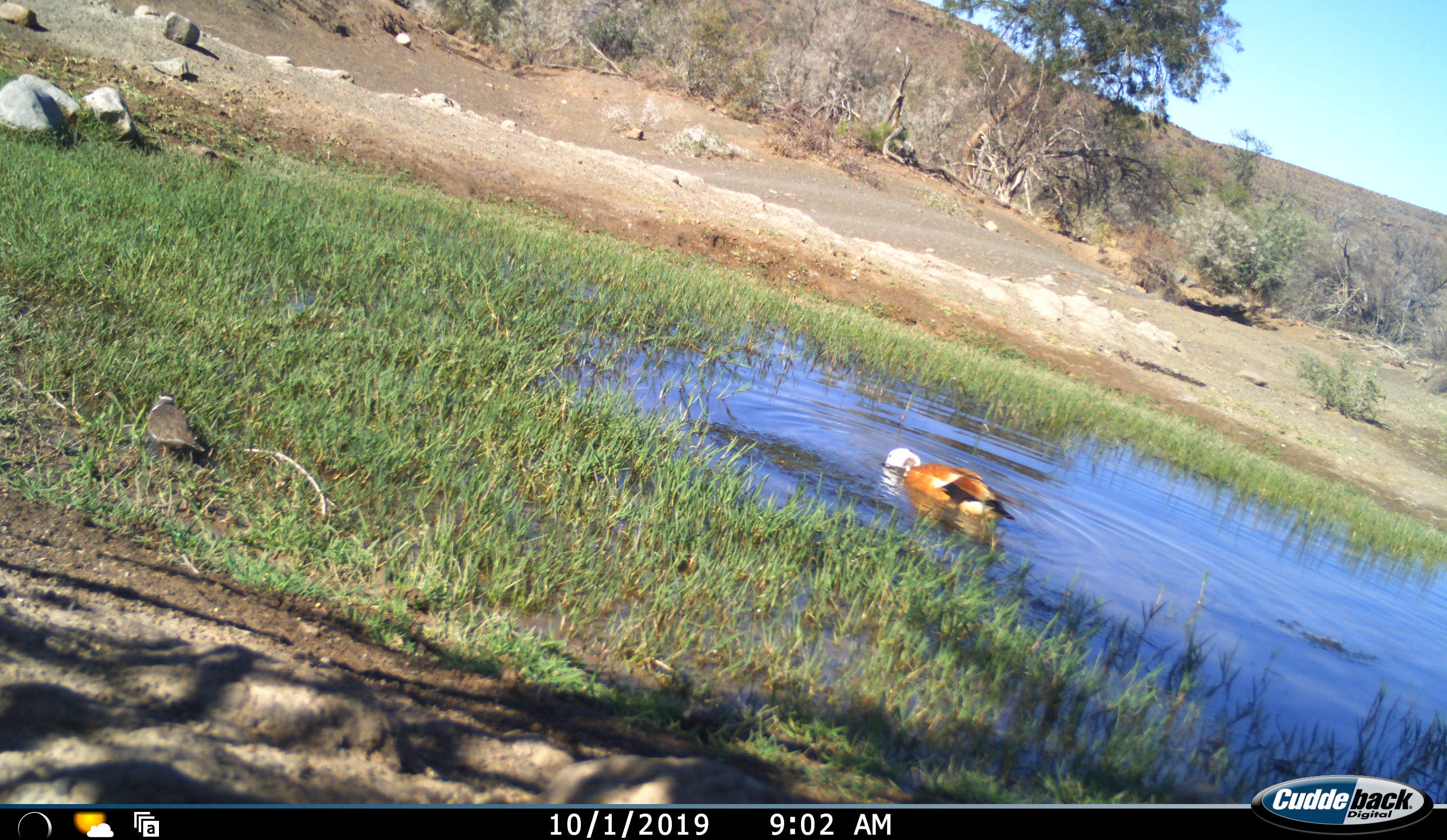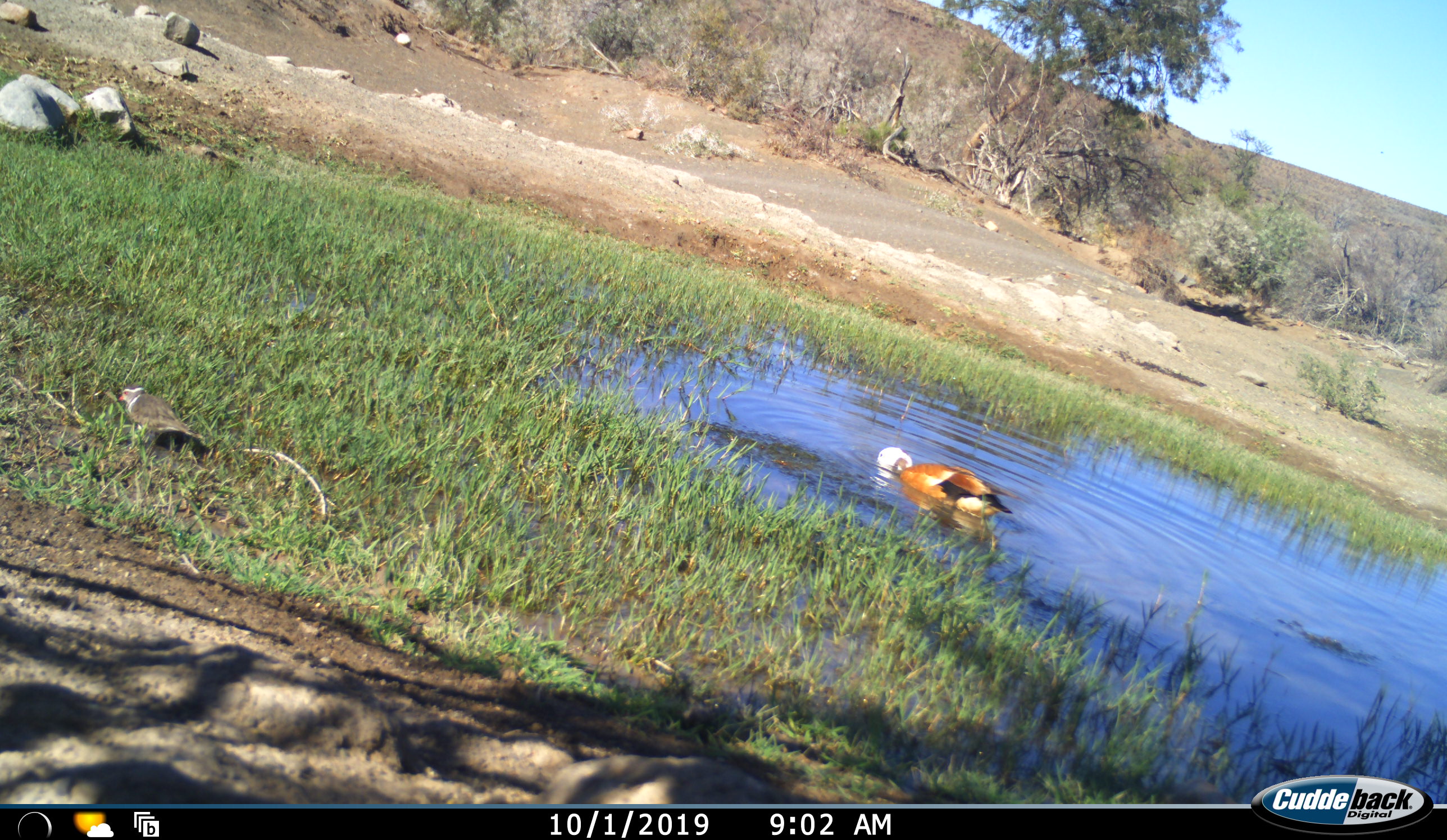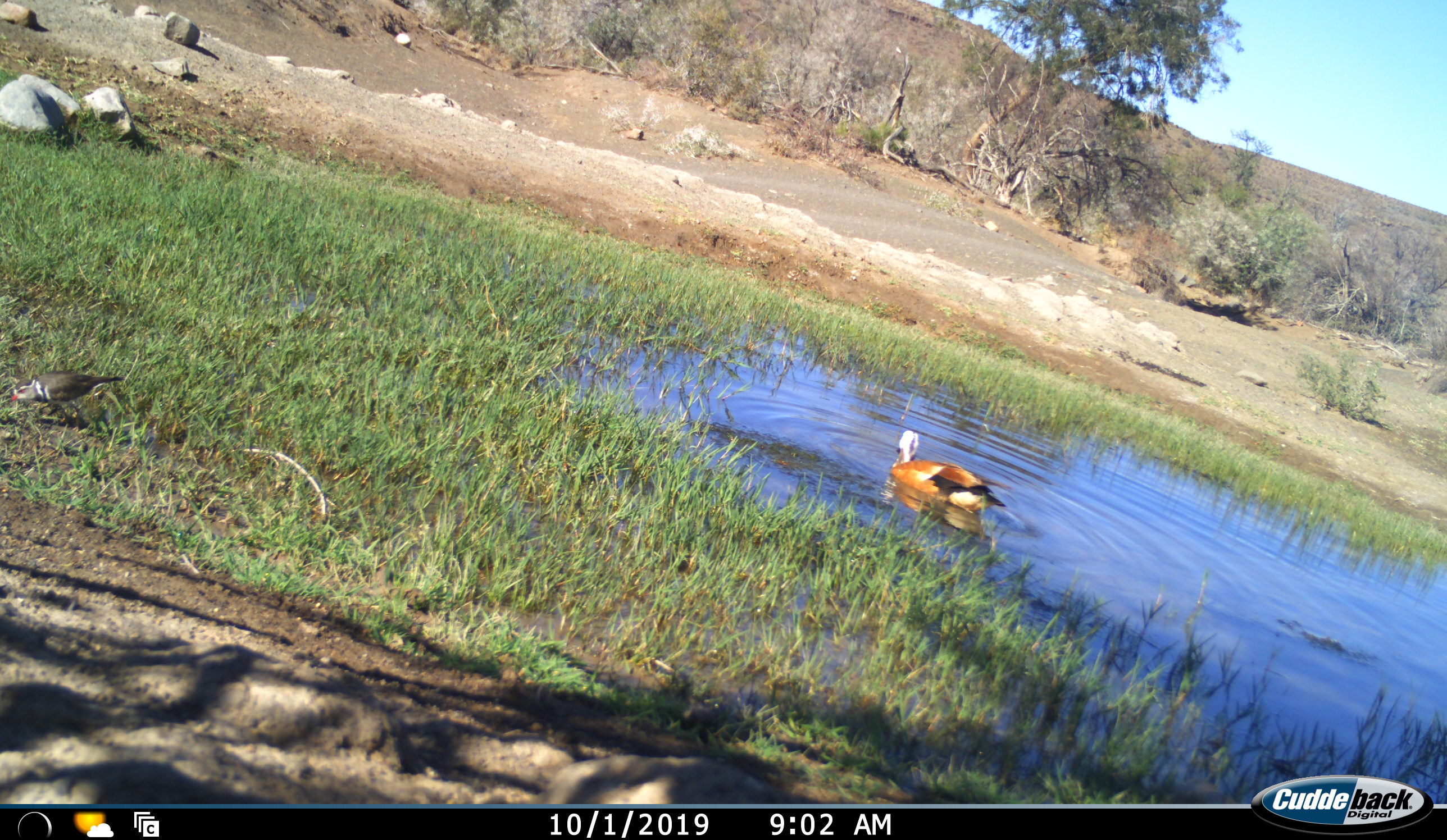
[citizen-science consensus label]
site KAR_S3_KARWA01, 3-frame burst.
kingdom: Animalia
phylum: Chordata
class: Aves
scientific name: Aves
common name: bird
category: birdother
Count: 2.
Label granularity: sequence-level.